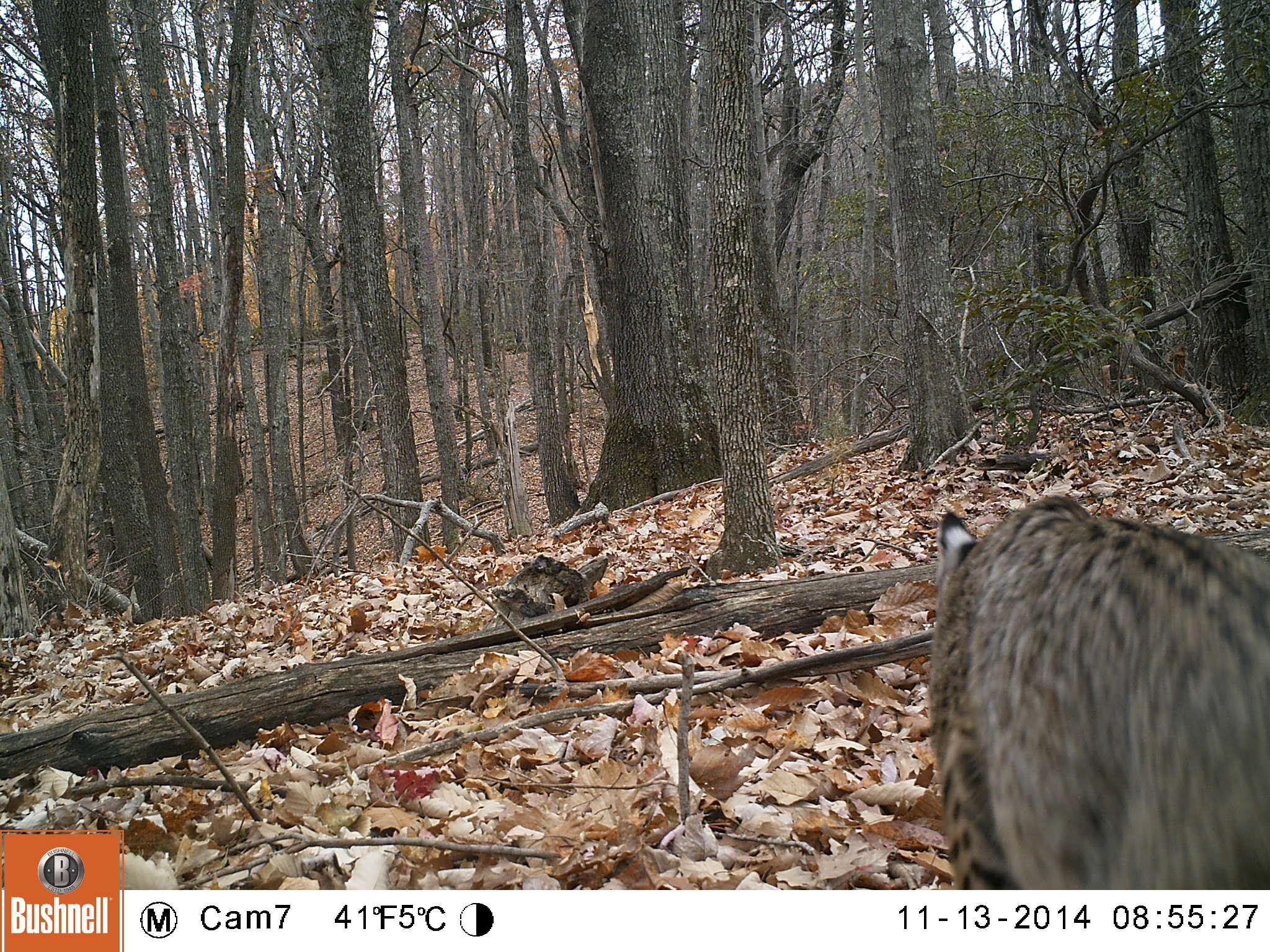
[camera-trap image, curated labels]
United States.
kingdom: Animalia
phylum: Chordata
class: Mammalia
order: Carnivora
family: Felidae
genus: Lynx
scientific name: Lynx rufus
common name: bobcat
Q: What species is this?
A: Bobcat (Lynx rufus).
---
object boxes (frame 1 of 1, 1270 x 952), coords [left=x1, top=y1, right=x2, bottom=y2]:
Bobcat: [left=907, top=499, right=1270, bottom=896]